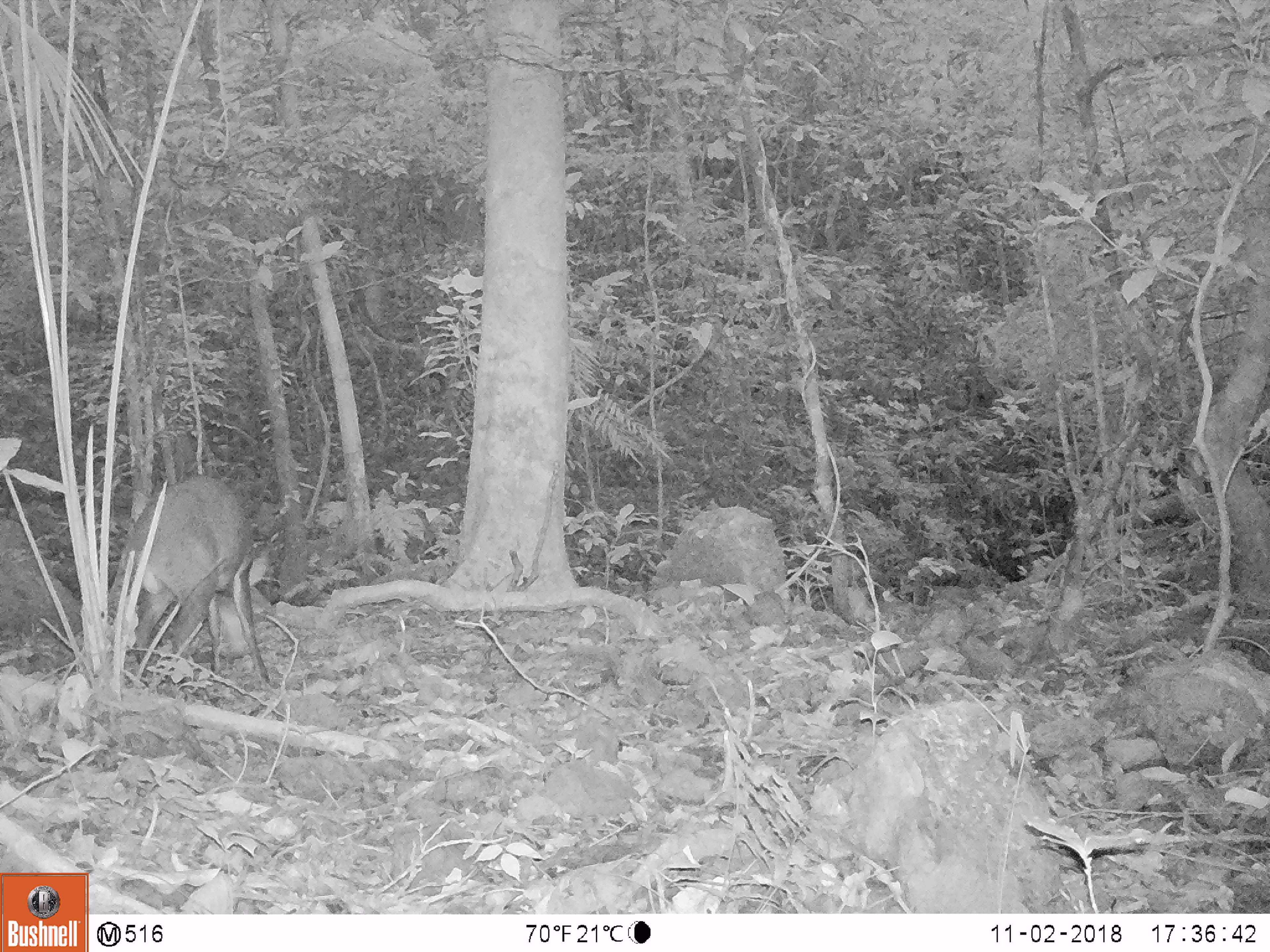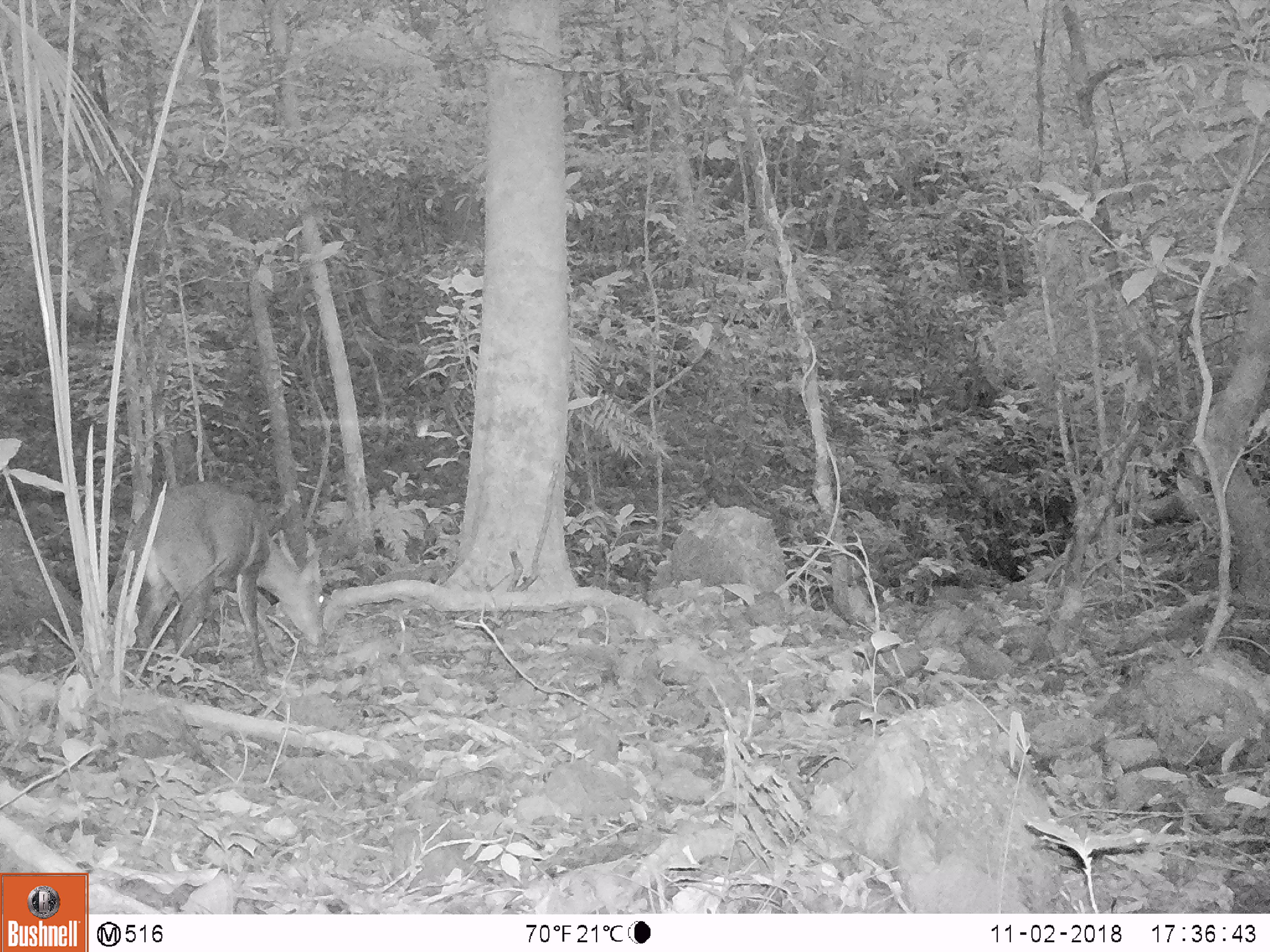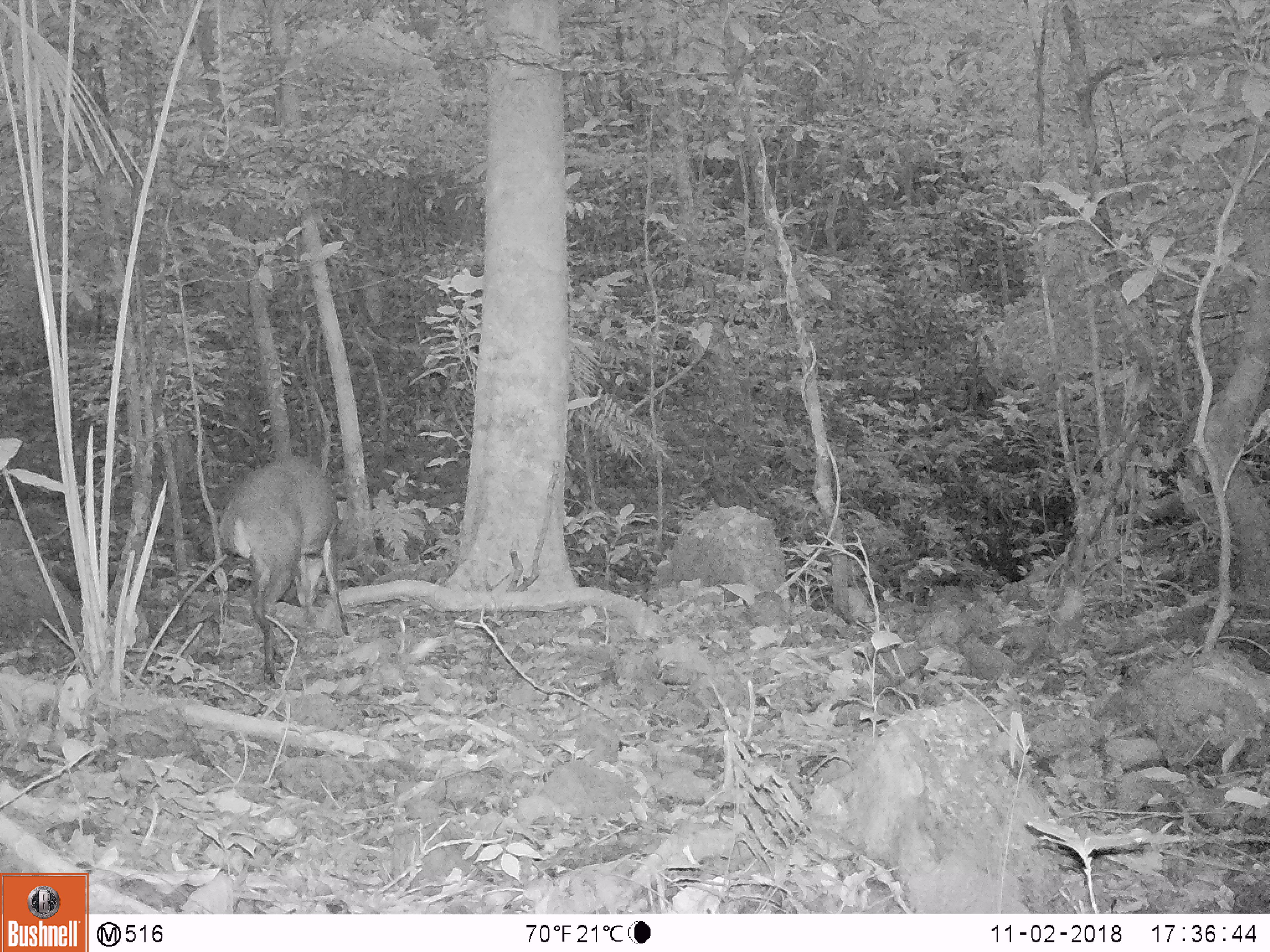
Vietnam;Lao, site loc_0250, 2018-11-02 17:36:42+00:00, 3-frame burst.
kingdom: Animalia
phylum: Chordata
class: Mammalia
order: Artiodactyla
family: Cervidae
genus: Muntiacus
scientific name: Muntiacus vuquangensis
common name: large-antlered muntjac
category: large antlered muntjac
Large antlered muntjac (large-antlered muntjac) (Muntiacus vuquangensis). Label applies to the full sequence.